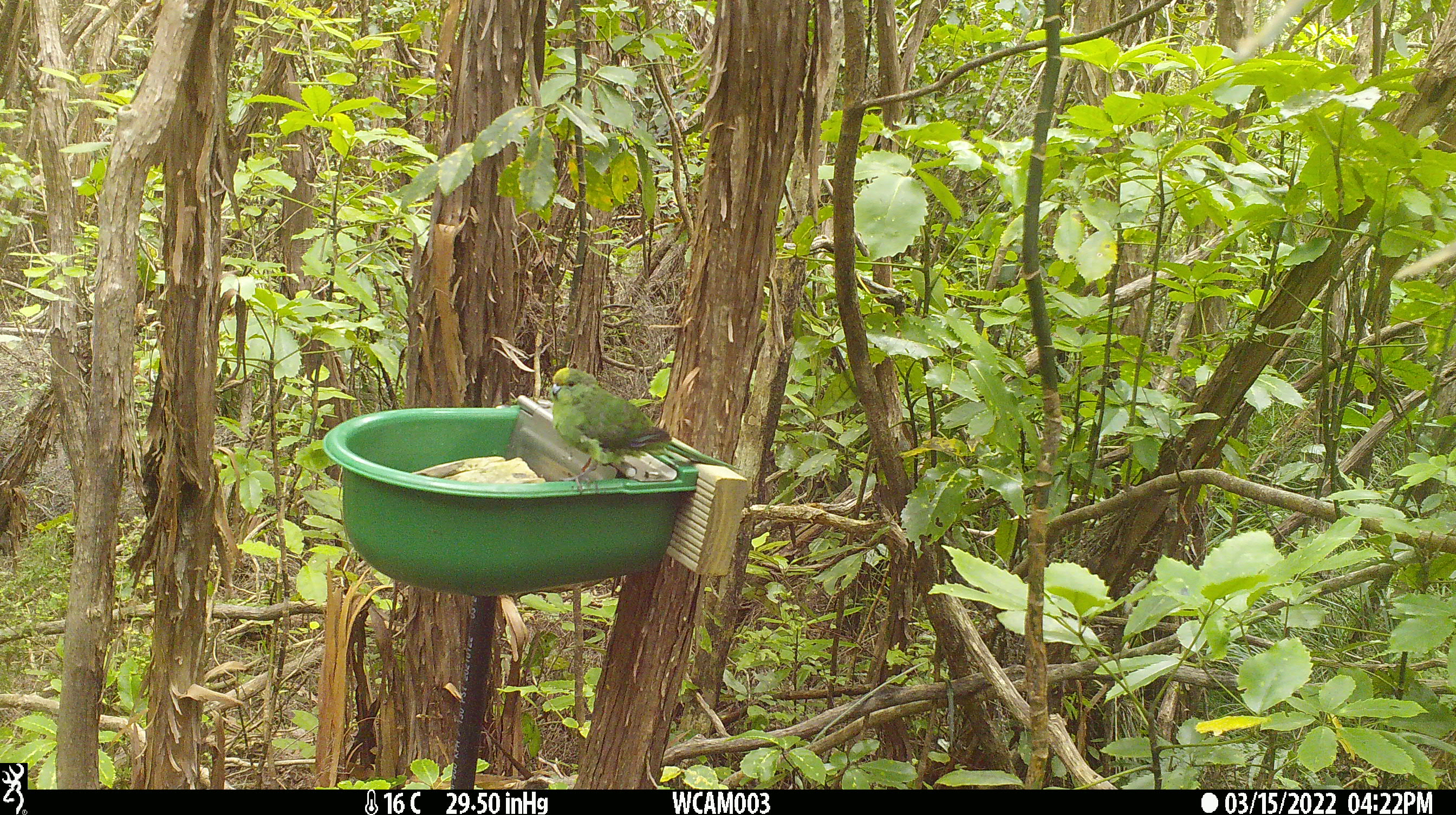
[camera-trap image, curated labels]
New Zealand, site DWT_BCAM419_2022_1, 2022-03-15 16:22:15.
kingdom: Animalia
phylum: Chordata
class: Aves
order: Psittaciformes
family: Psittaculidae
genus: Cyanoramphus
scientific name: Cyanoramphus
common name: parakeet